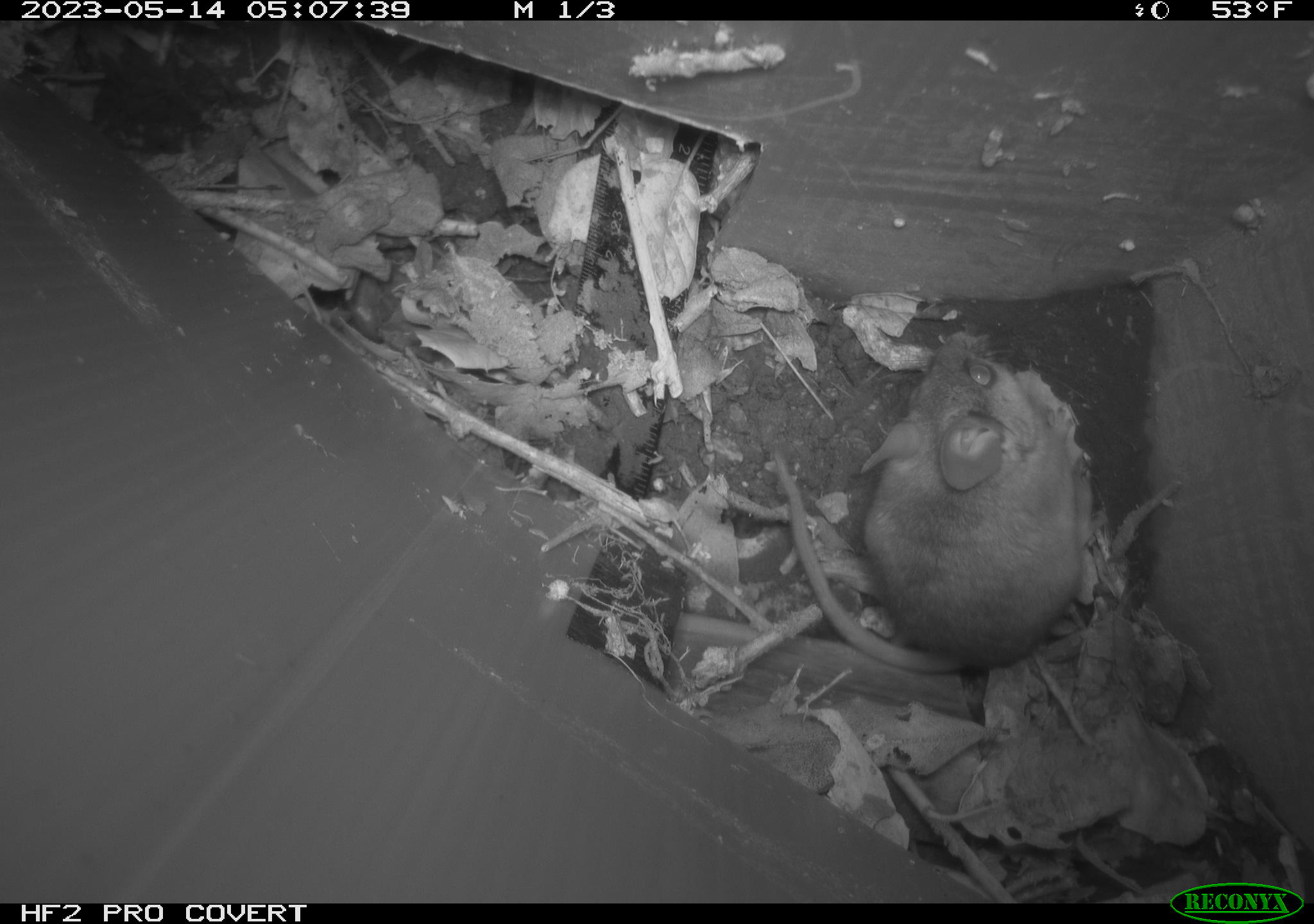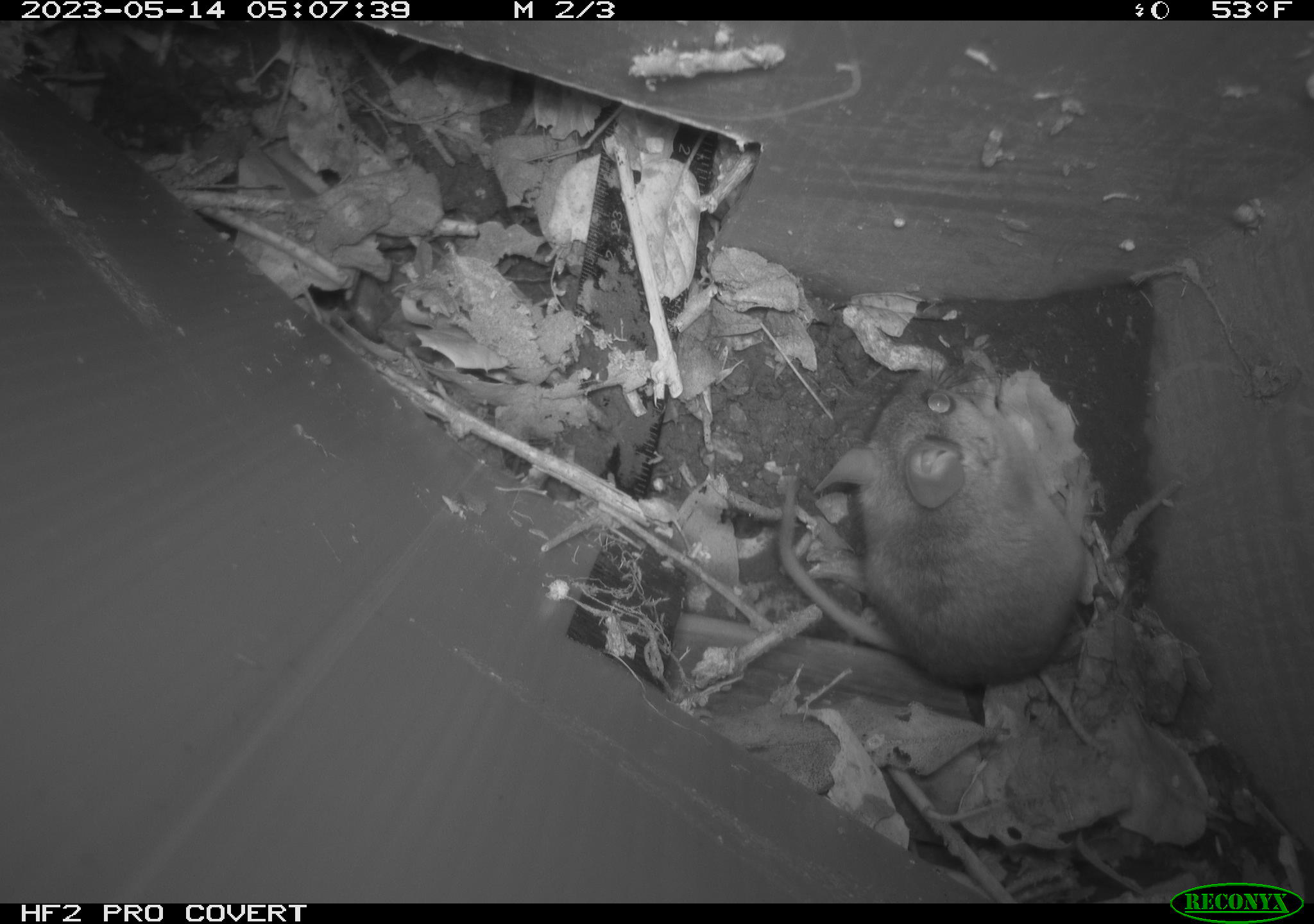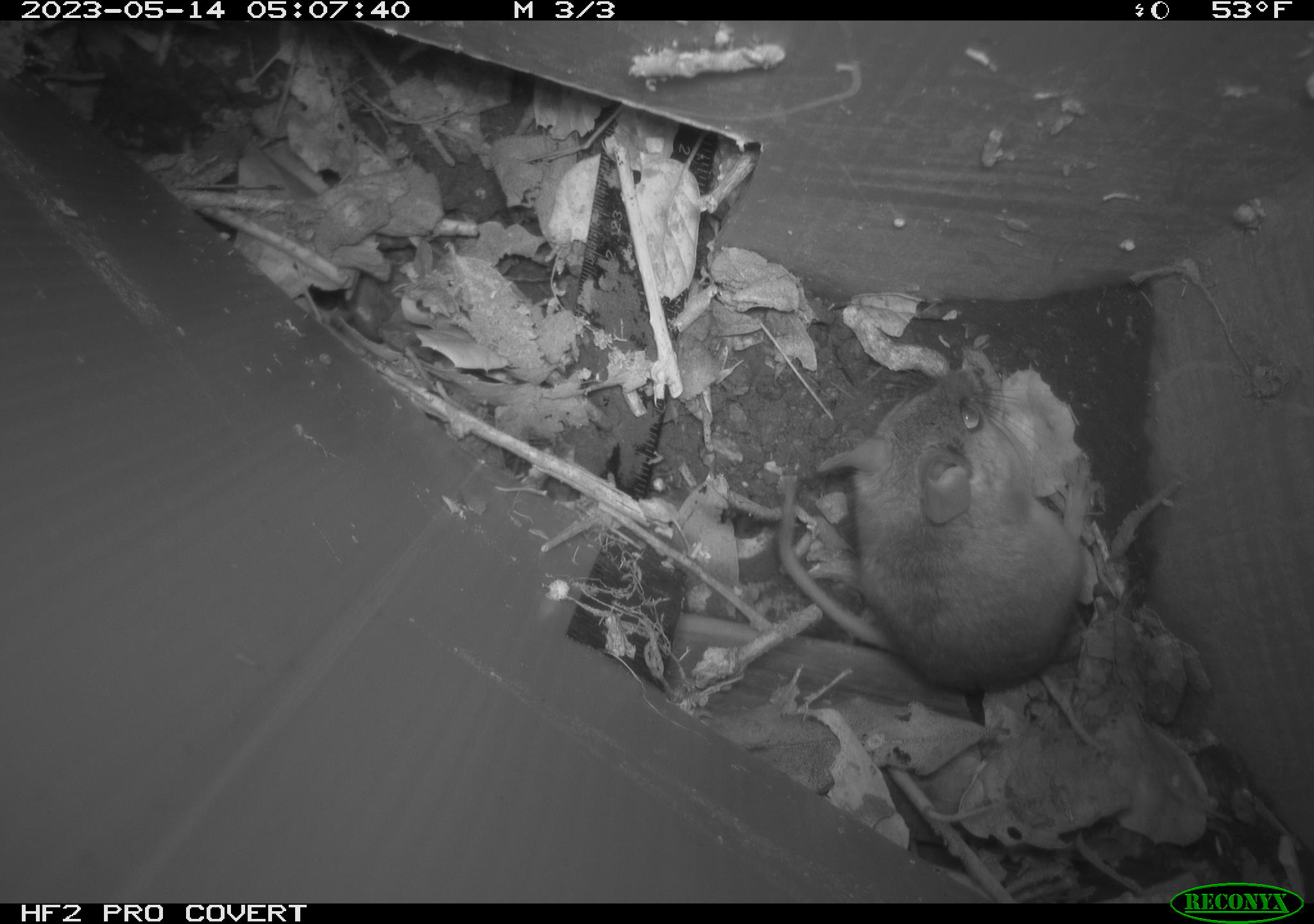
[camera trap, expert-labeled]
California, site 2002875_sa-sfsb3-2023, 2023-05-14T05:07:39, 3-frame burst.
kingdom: Animalia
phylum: Chordata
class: Mammalia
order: Rodentia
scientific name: Rodentia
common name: mouse species